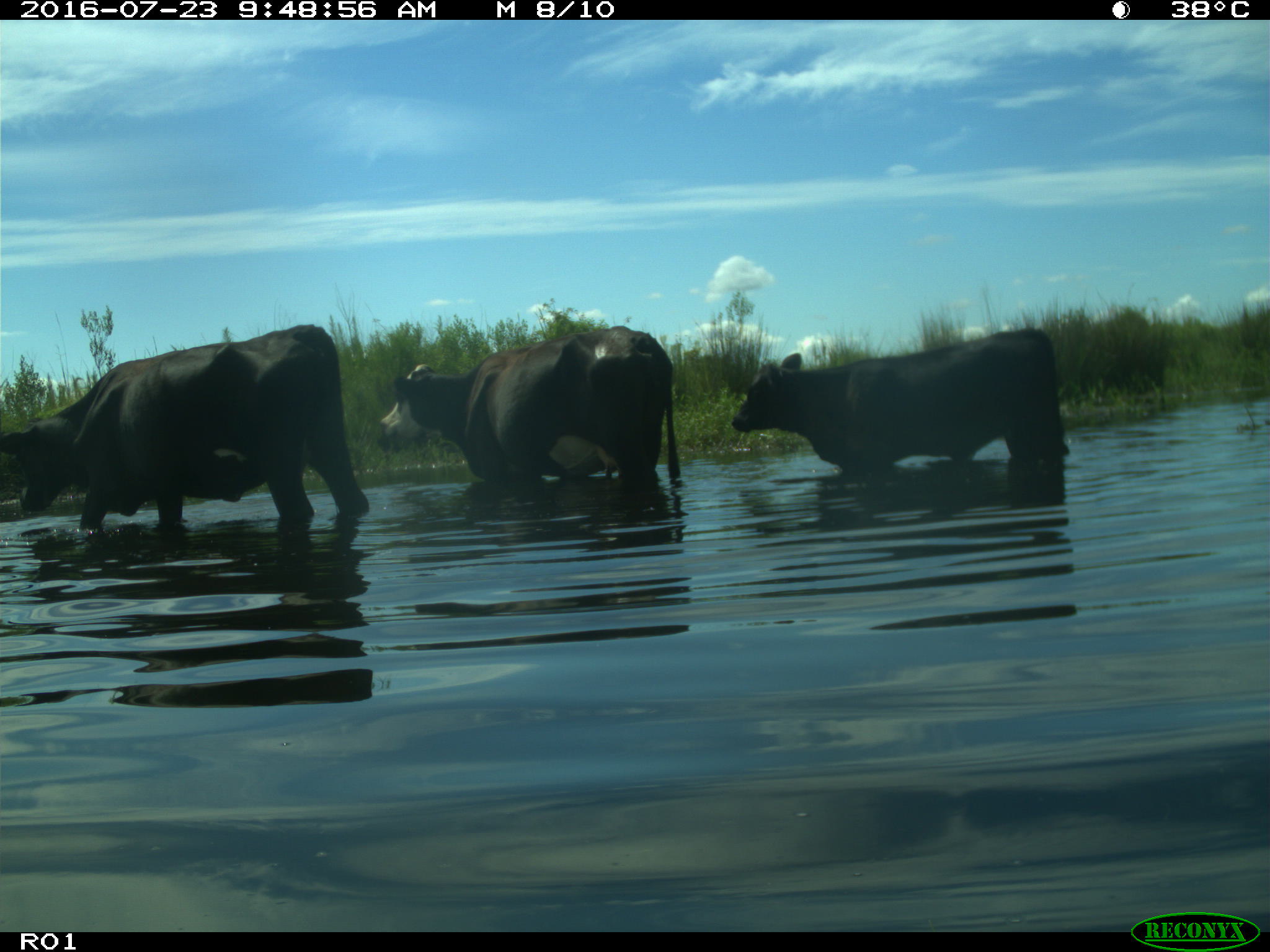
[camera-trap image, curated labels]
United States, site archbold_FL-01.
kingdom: Animalia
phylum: Chordata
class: Mammalia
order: Artiodactyla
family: Bovidae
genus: Bos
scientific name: Bos taurus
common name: domestic cow